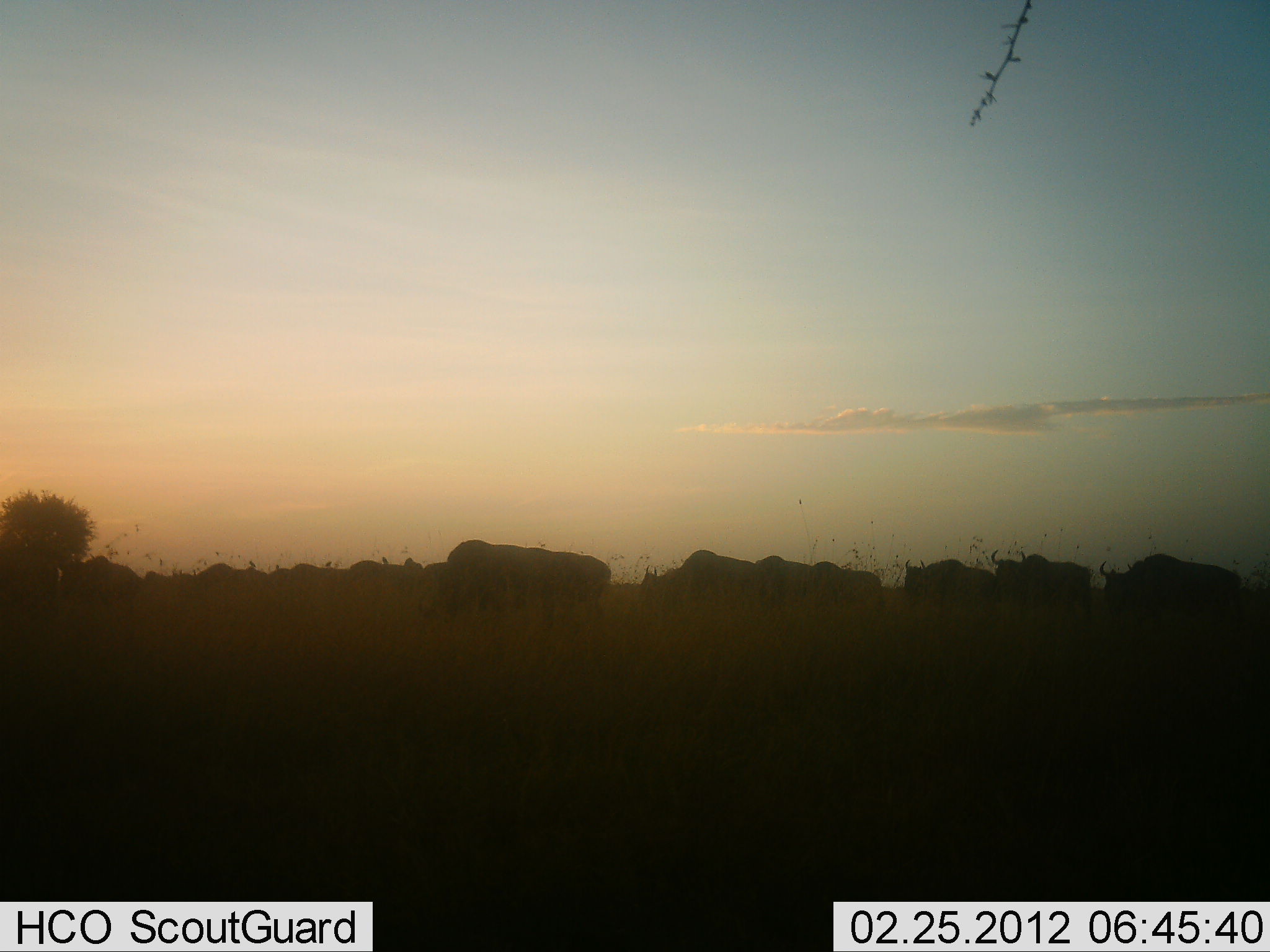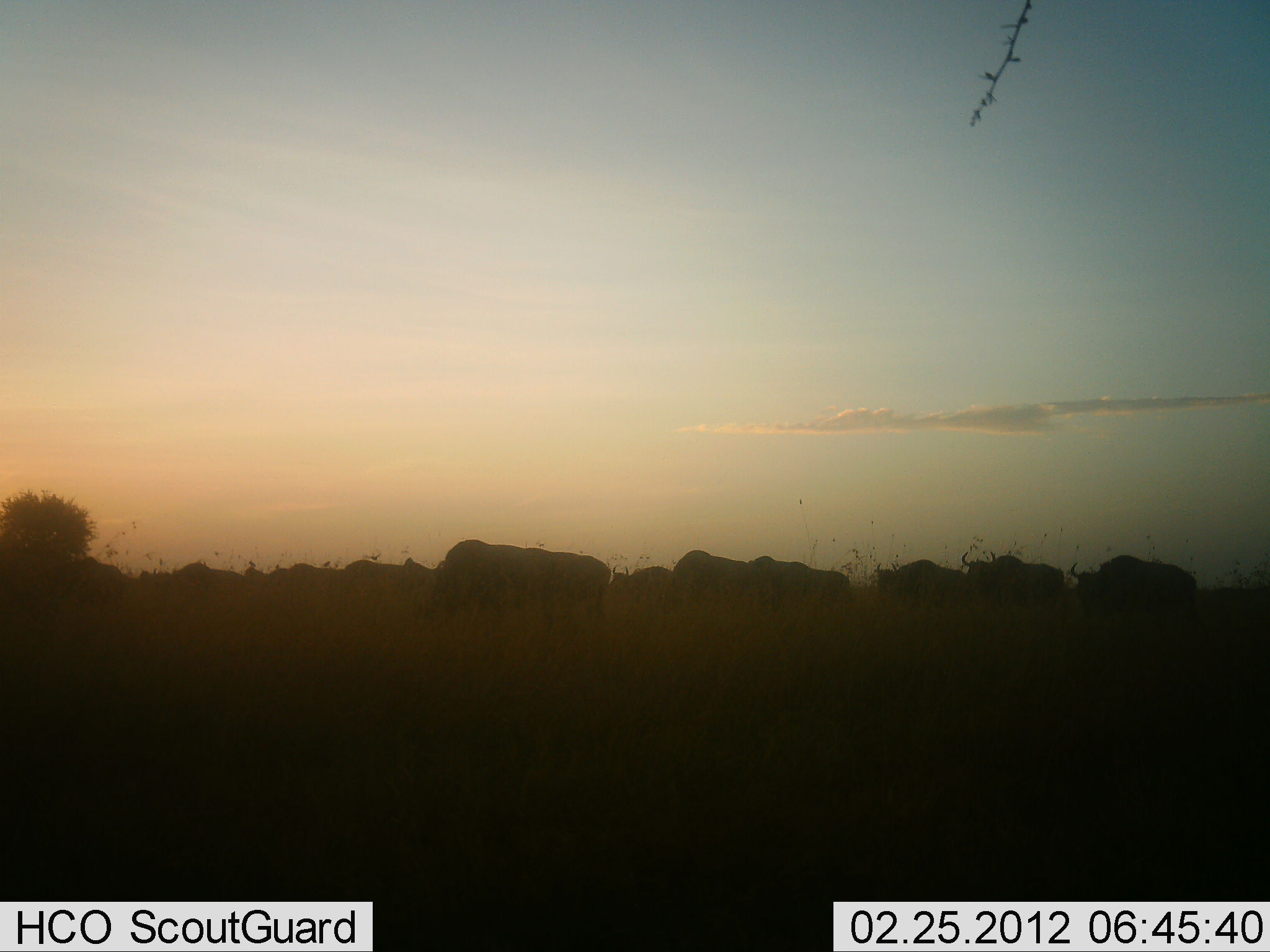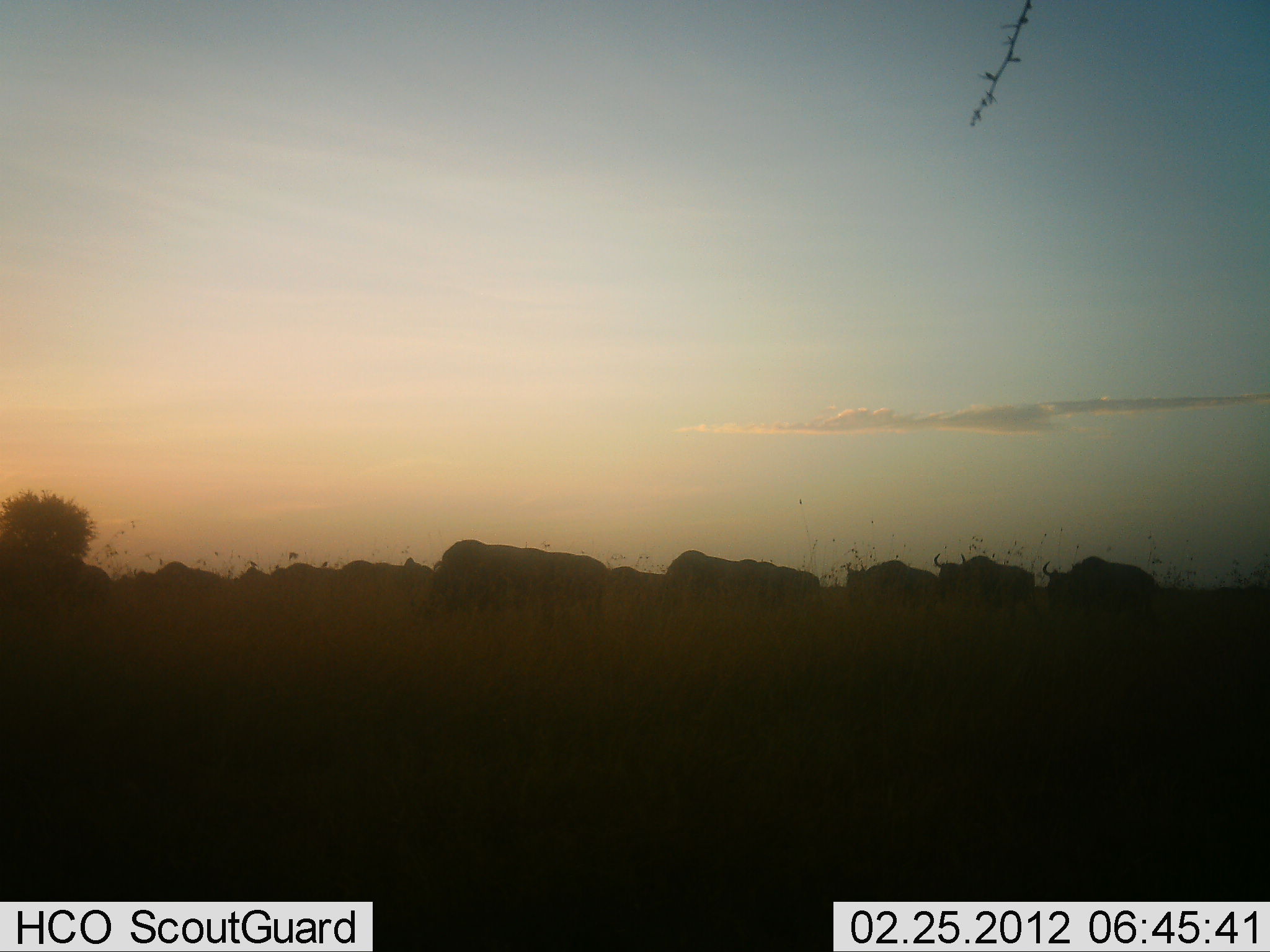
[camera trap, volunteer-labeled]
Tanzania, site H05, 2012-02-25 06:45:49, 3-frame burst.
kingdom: Animalia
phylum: Chordata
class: Mammalia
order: Artiodactyla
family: Bovidae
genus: Connochaetes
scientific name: Connochaetes taurinus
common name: blue wildebeest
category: wildebeest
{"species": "wildebeest (blue wildebeest) (Connochaetes taurinus)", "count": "11-50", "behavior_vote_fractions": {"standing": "0%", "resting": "0%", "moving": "92%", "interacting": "0%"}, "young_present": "0%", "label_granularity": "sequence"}